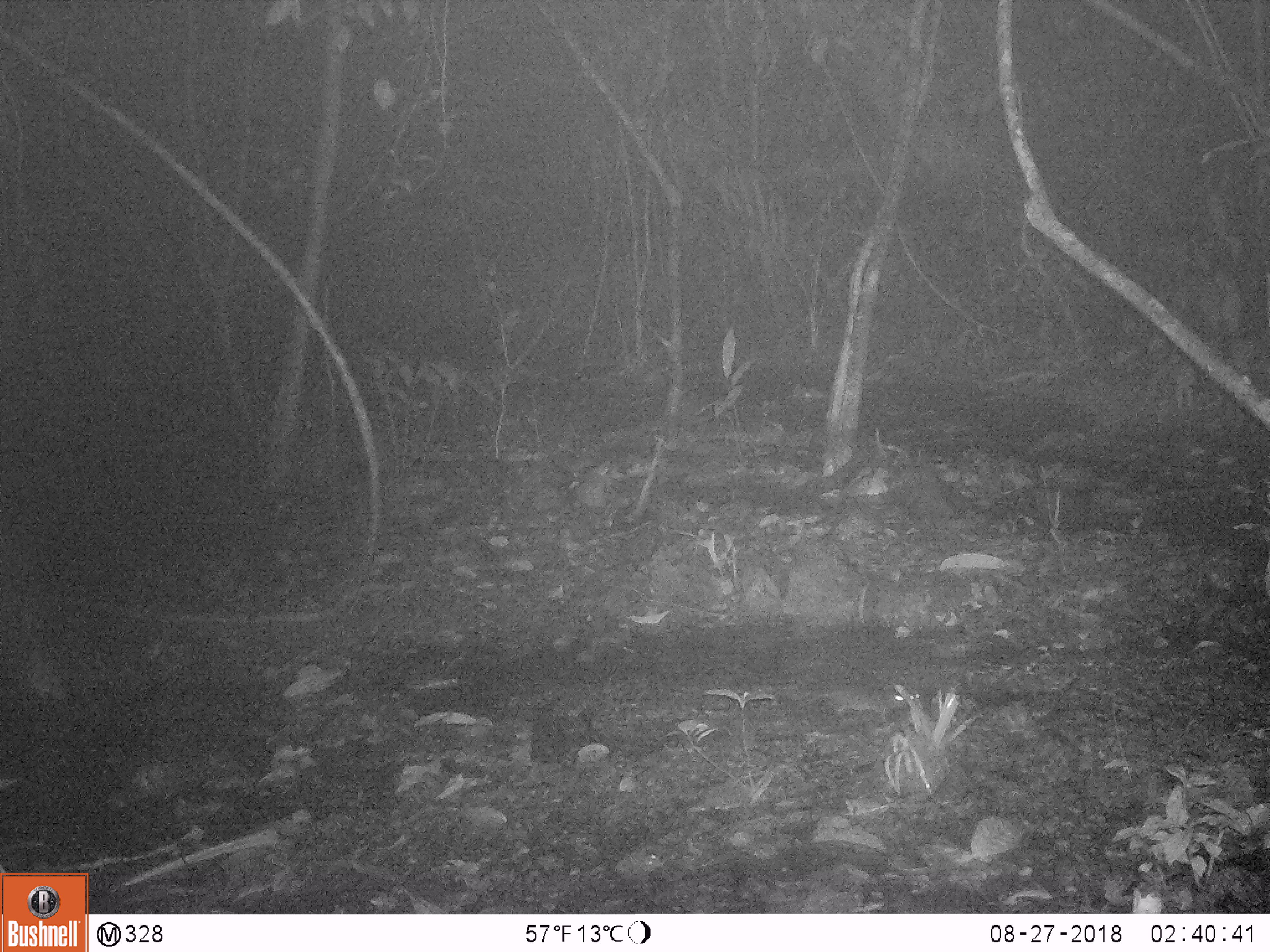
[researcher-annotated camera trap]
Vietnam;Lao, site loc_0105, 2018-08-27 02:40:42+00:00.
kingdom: Animalia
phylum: Chordata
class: Mammalia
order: Rodentia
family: Muridae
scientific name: Muridae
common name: old-world mice and rats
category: unidentified murid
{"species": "unidentified murid (old-world mice and rats) (Muridae)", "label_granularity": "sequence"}